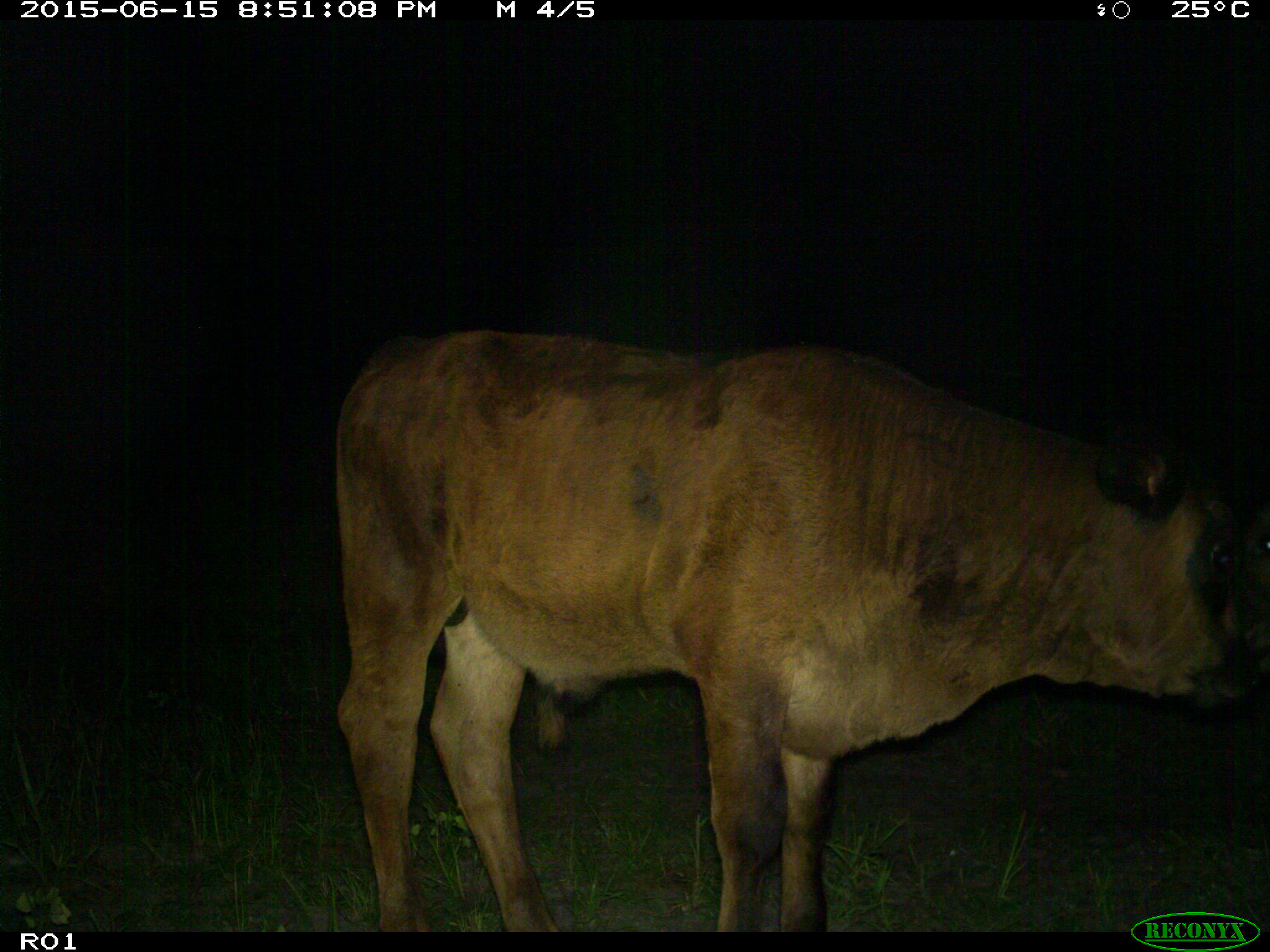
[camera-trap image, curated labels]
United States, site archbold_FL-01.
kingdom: Animalia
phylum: Chordata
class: Mammalia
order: Artiodactyla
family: Bovidae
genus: Bos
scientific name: Bos taurus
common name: domestic cow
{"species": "Bos taurus (domestic cow)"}